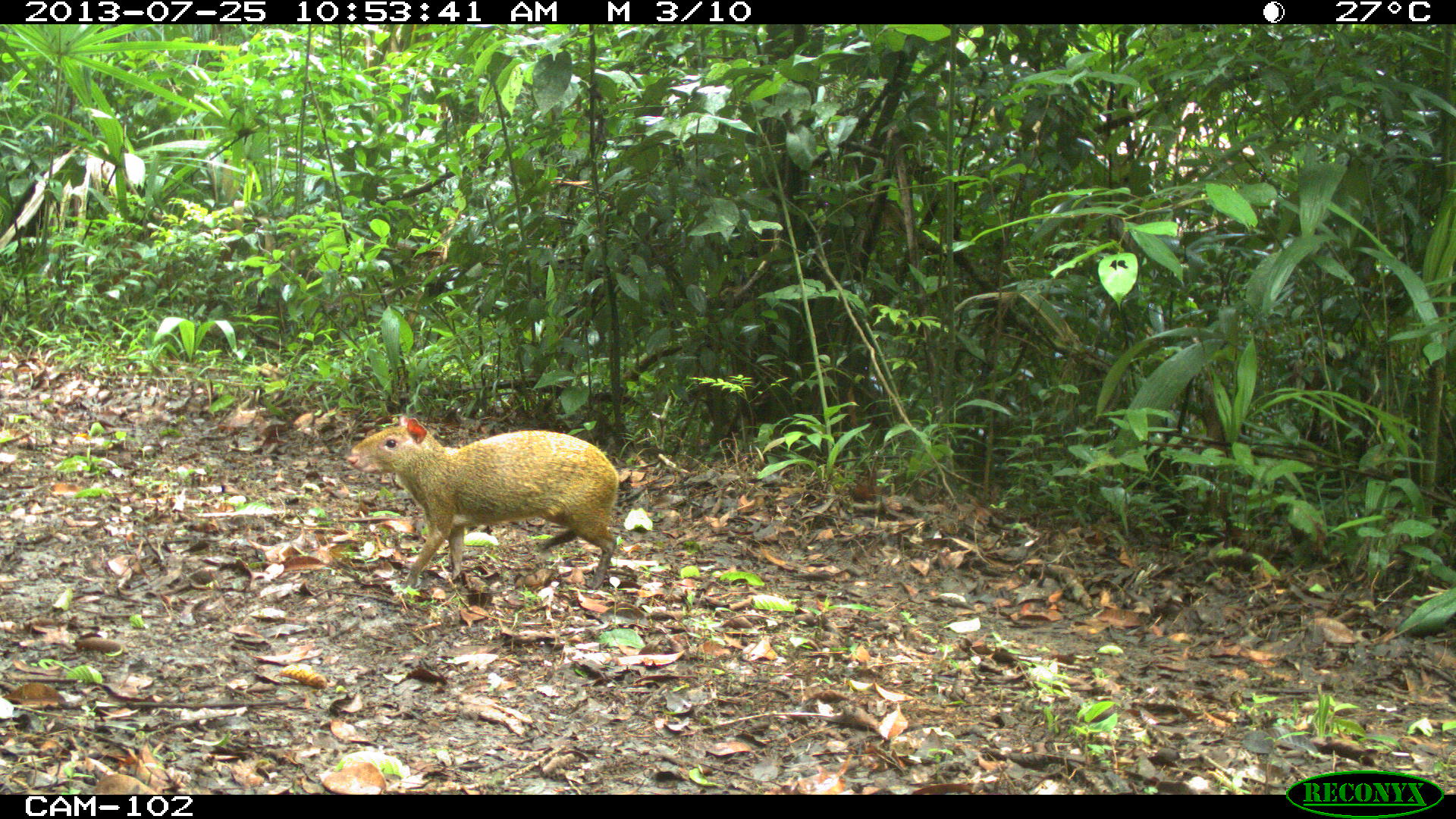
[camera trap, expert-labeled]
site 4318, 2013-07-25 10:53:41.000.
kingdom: Animalia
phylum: Chordata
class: Mammalia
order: Rodentia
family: Dasyproctidae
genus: Dasyprocta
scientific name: Dasyprocta punctata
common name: central american agouti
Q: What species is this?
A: Dasyprocta punctata (central american agouti).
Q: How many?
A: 1.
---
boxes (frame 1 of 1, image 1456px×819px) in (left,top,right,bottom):
dasyprocta punctata: (345,415,620,591)